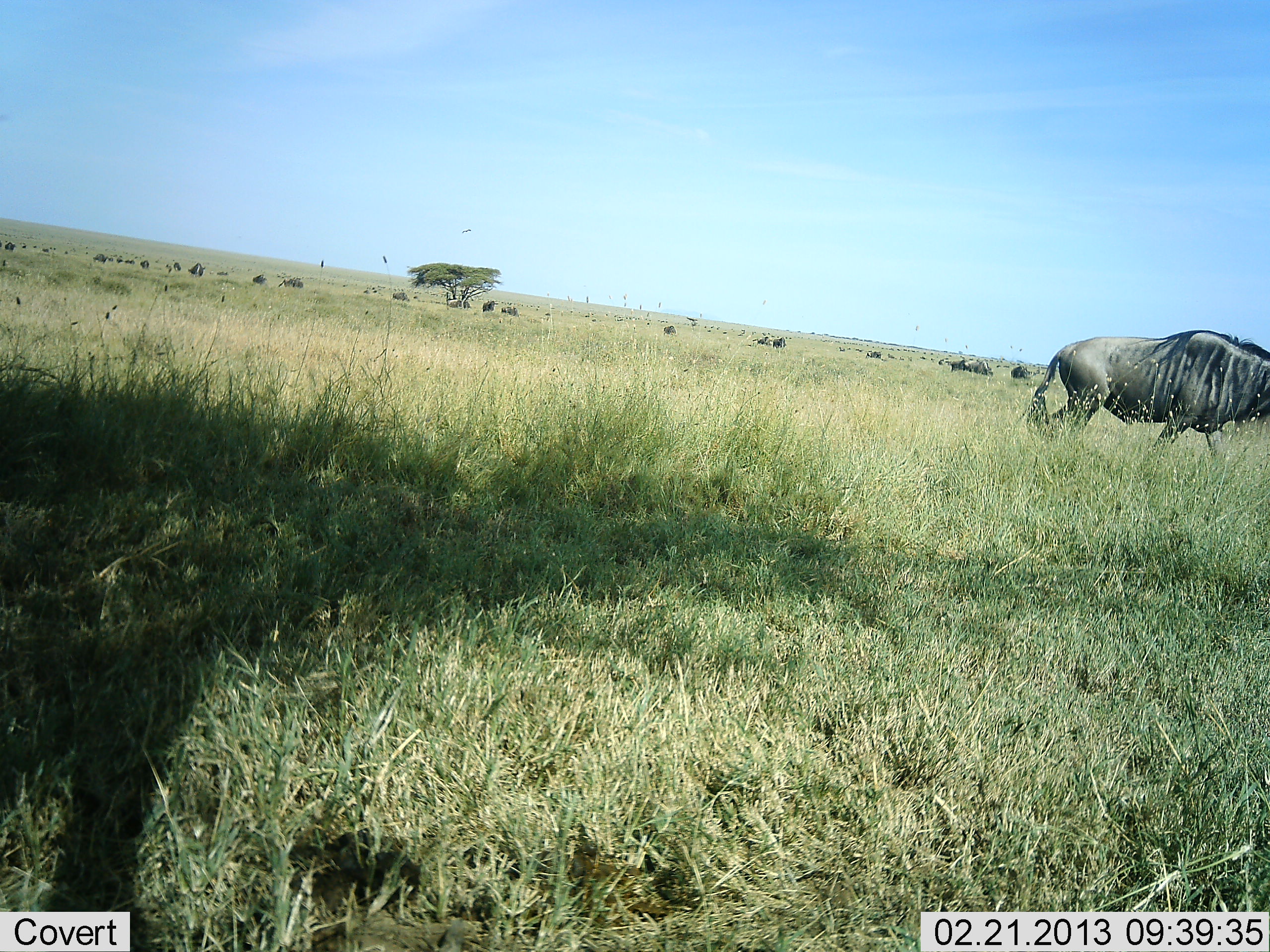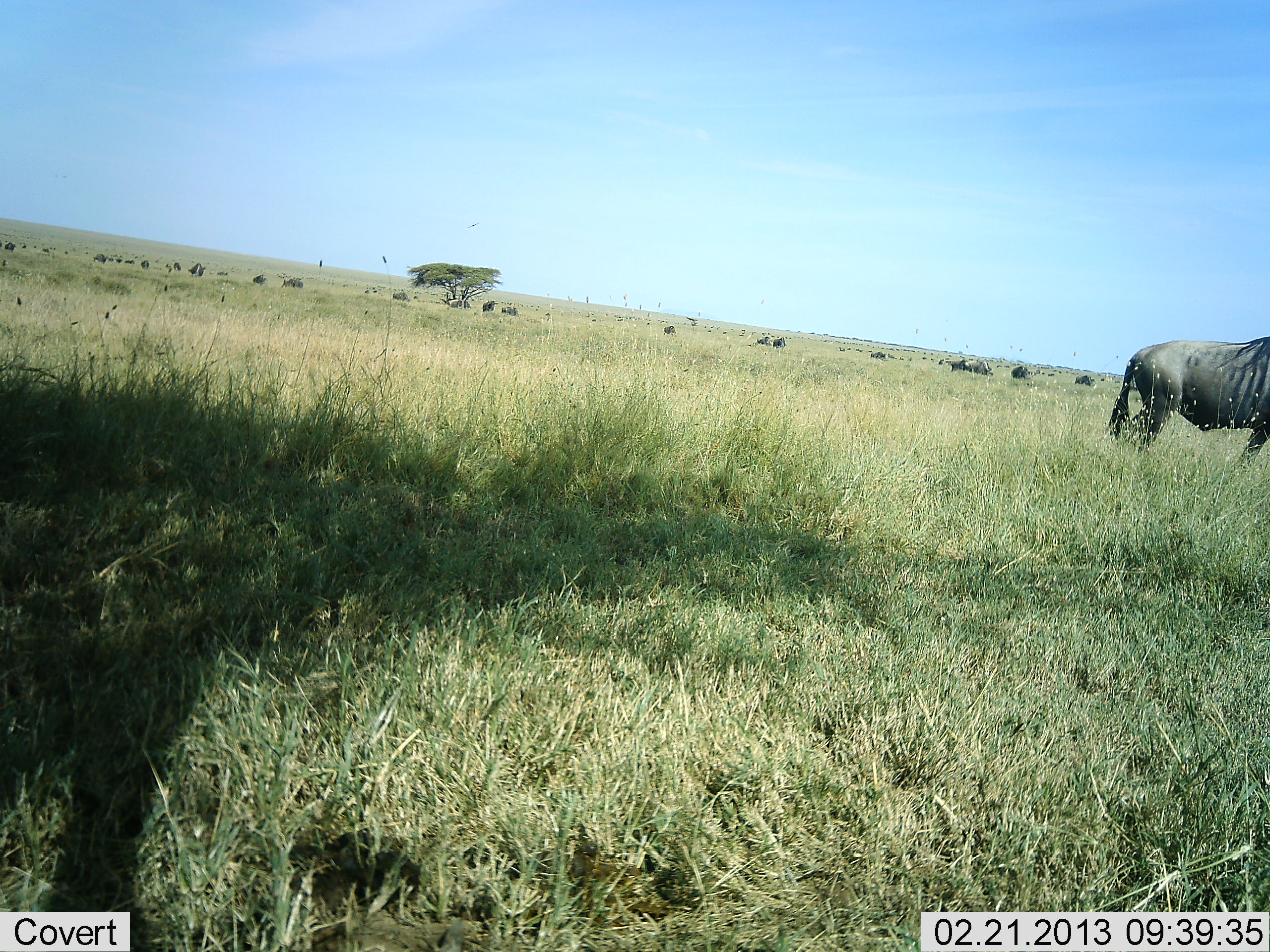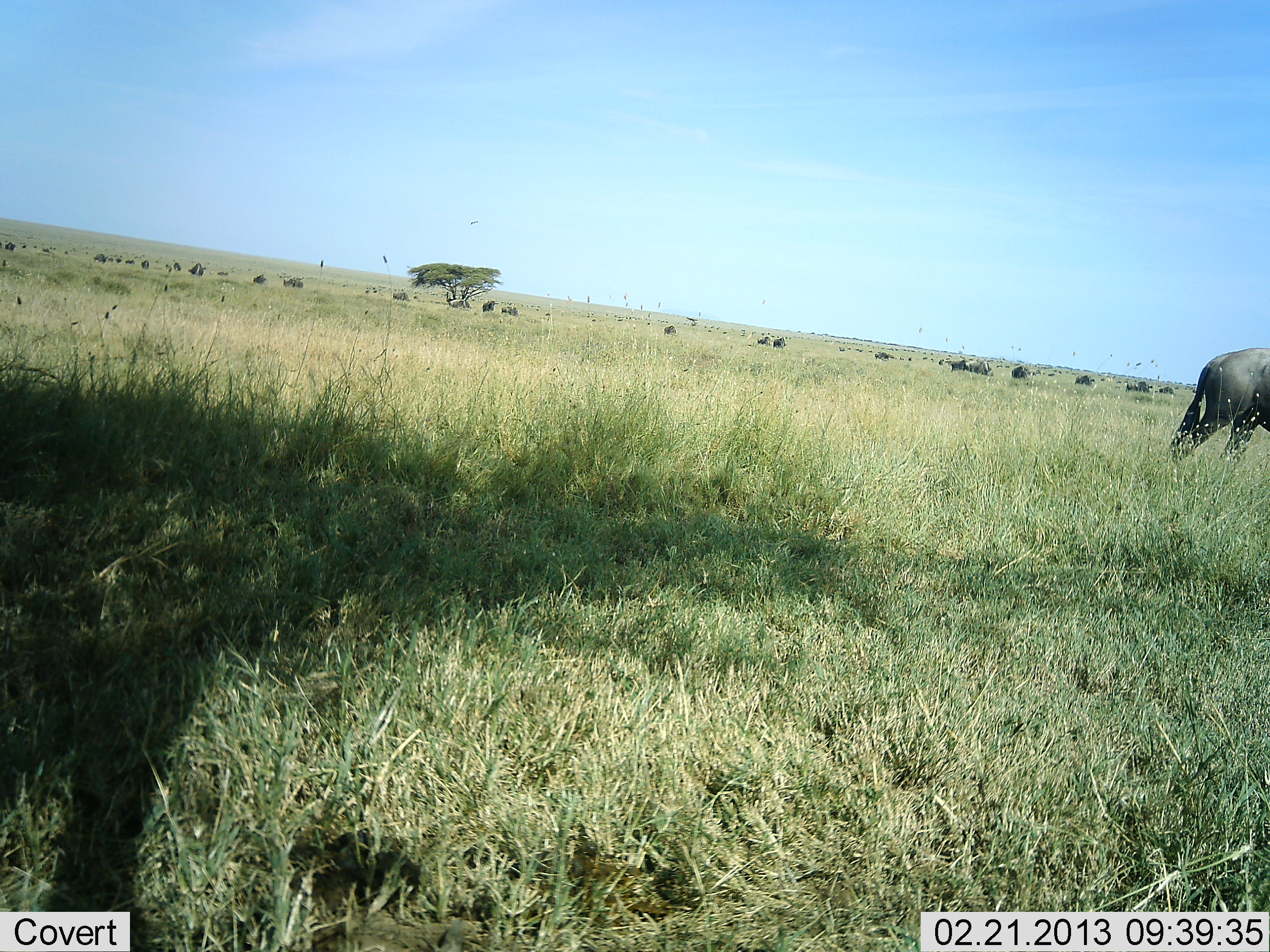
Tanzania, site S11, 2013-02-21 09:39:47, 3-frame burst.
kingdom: Animalia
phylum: Chordata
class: Mammalia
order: Artiodactyla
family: Bovidae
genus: Connochaetes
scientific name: Connochaetes taurinus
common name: blue wildebeest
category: wildebeest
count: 11-50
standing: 46%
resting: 21%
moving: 88%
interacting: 0%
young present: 0%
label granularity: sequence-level